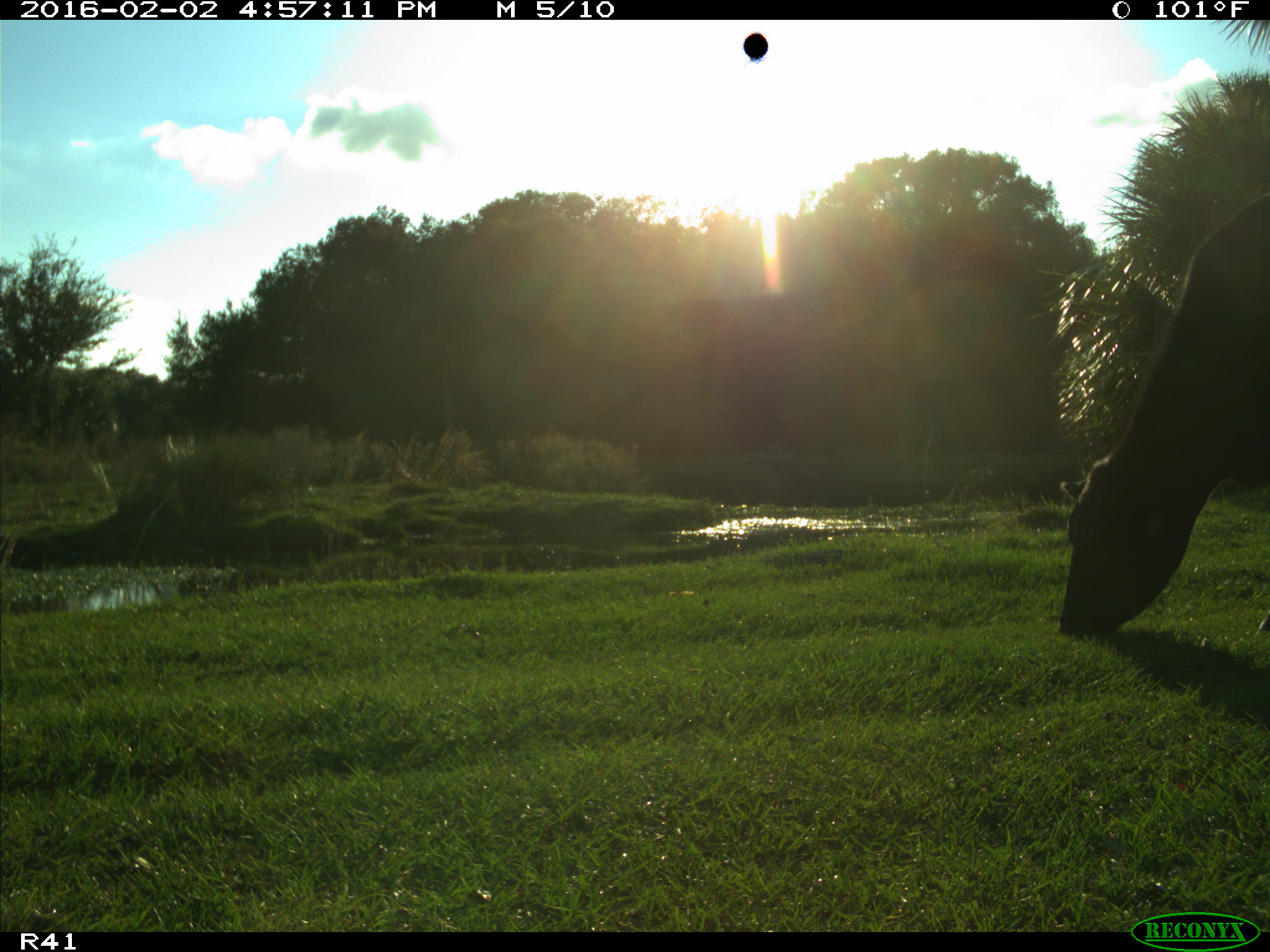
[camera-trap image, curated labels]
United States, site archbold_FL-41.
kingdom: Animalia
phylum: Chordata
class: Mammalia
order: Artiodactyla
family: Bovidae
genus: Bos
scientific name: Bos taurus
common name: domestic cow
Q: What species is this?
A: Bos taurus (domestic cow).